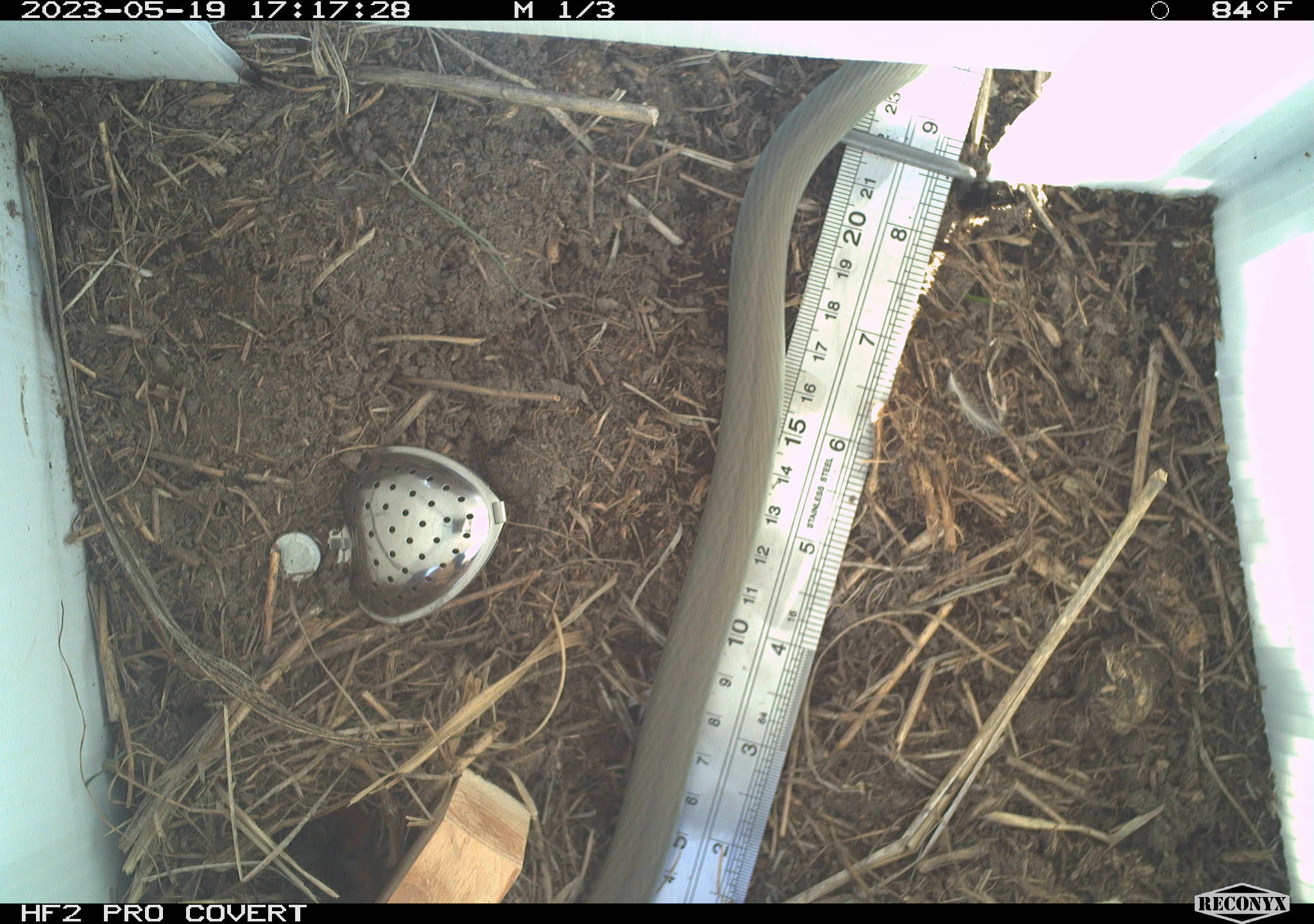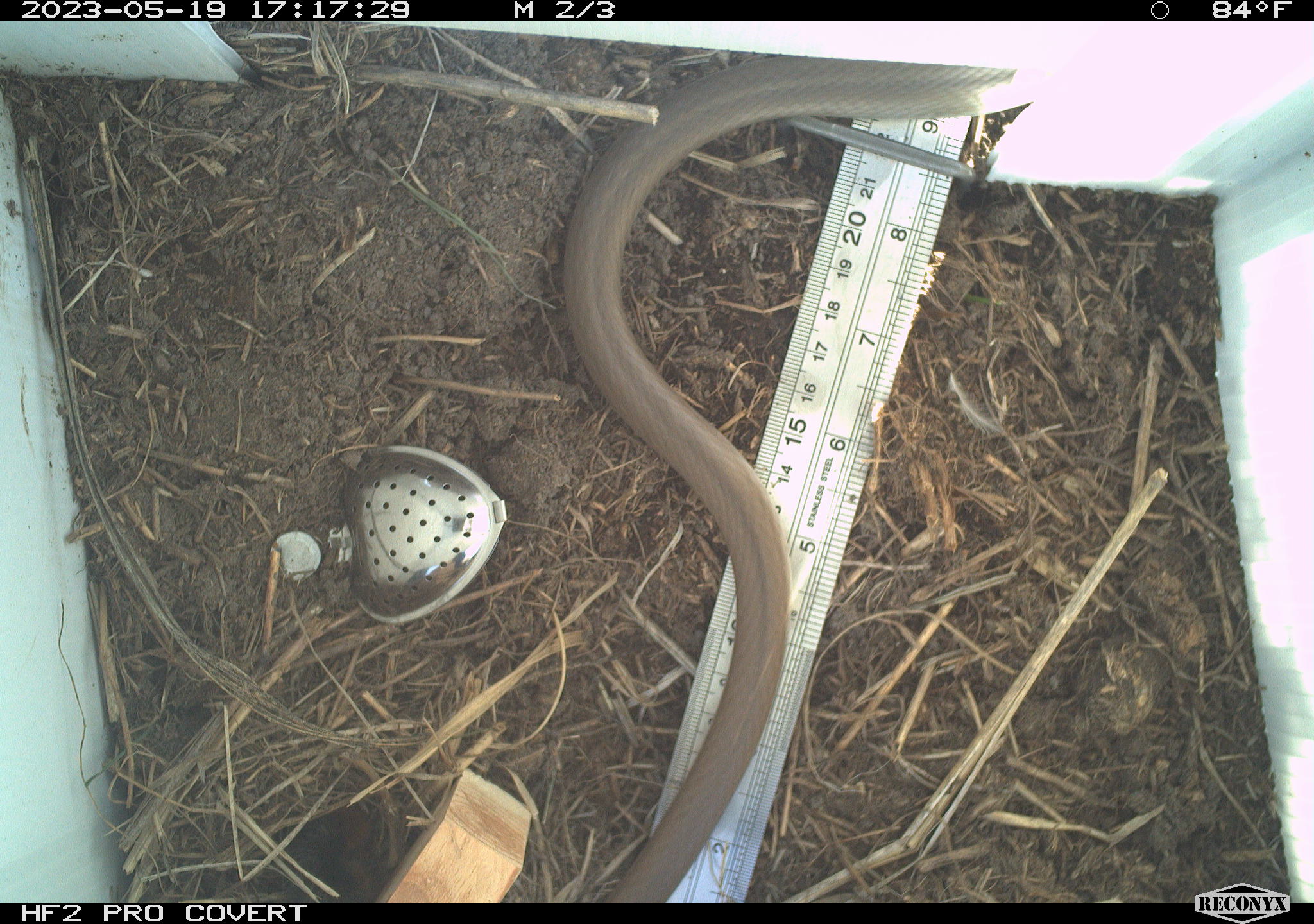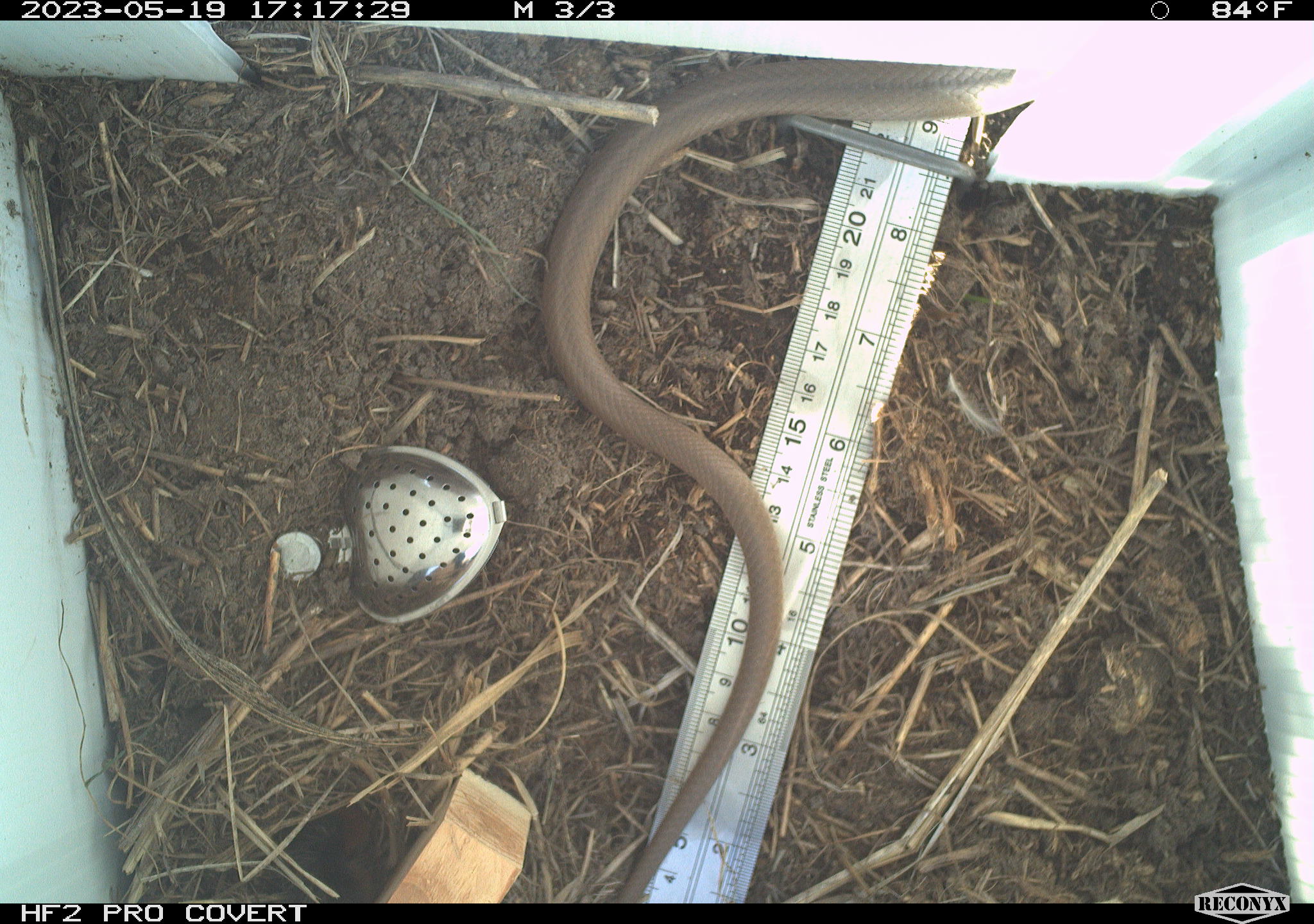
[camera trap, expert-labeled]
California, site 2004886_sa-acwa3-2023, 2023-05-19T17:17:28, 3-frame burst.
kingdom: Animalia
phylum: Chordata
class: Reptilia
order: Squamata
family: Colubridae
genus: Coluber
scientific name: Coluber constrictor mormon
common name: western yellow-bellied racer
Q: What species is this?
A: Western yellow-bellied racer (Coluber constrictor mormon).